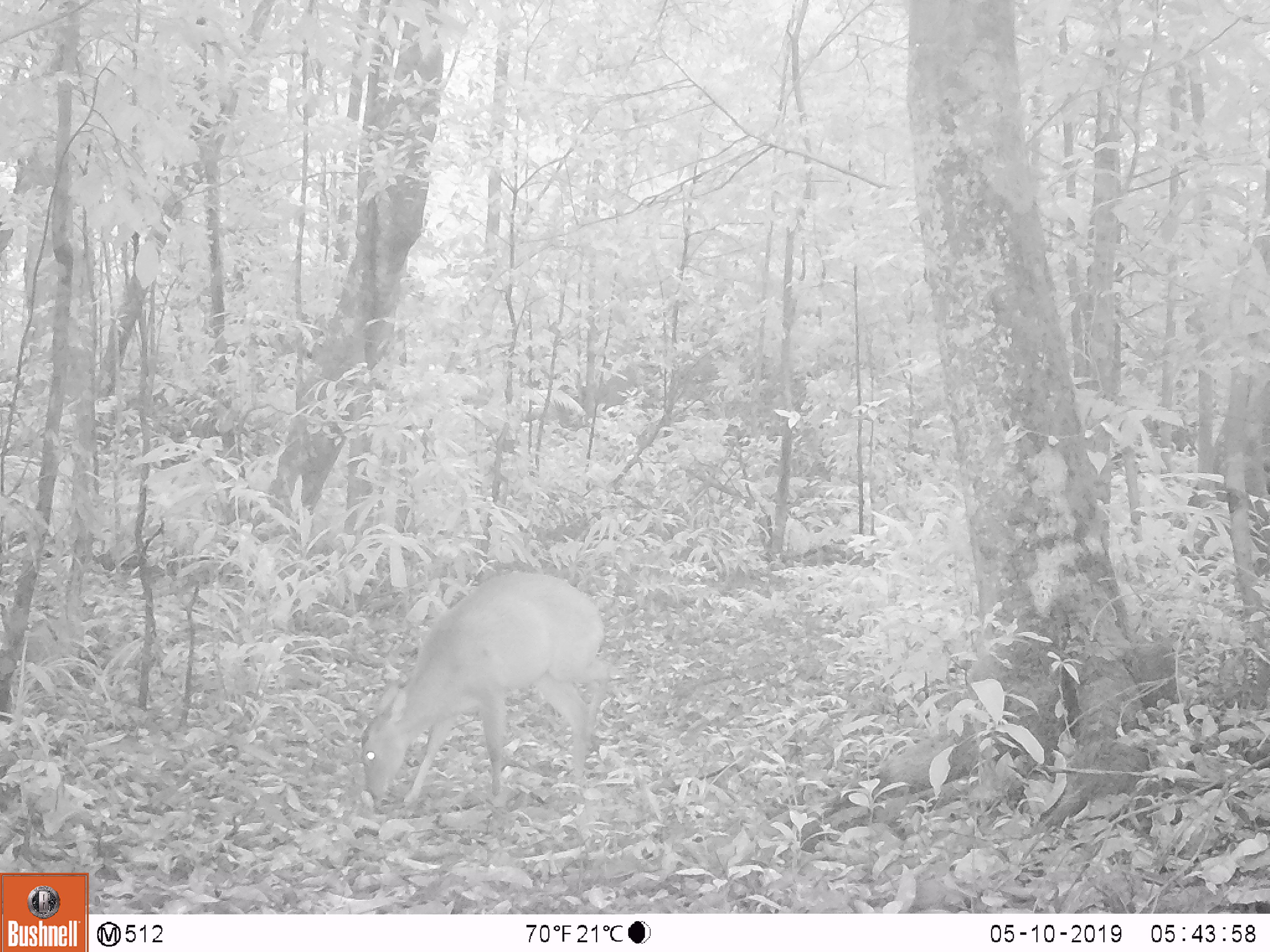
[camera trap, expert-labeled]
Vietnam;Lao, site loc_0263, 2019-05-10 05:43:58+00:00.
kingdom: Animalia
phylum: Chordata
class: Mammalia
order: Artiodactyla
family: Cervidae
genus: Muntiacus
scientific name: Muntiacus vuquangensis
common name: large-antlered muntjac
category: large antlered muntjac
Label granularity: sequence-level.